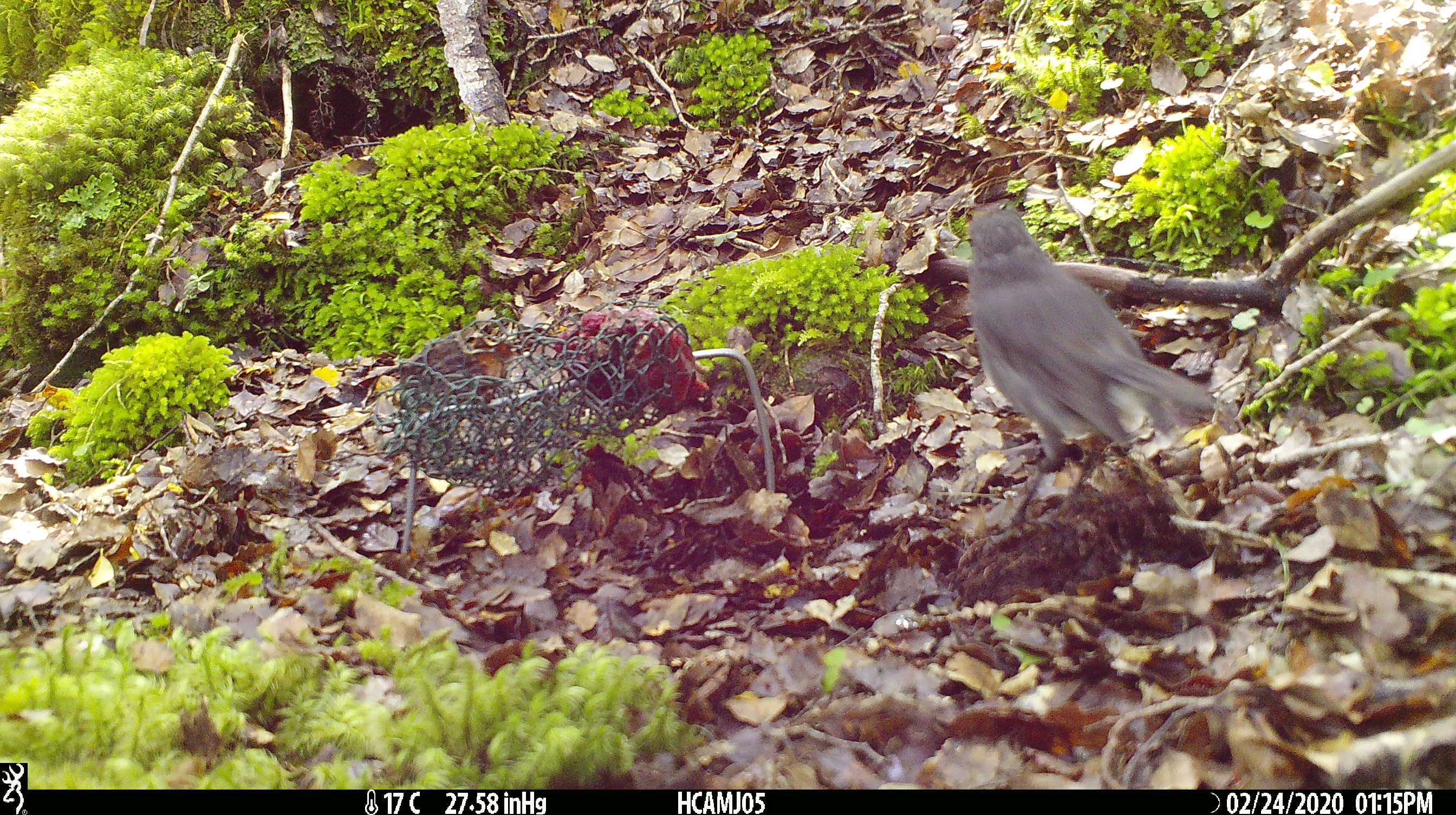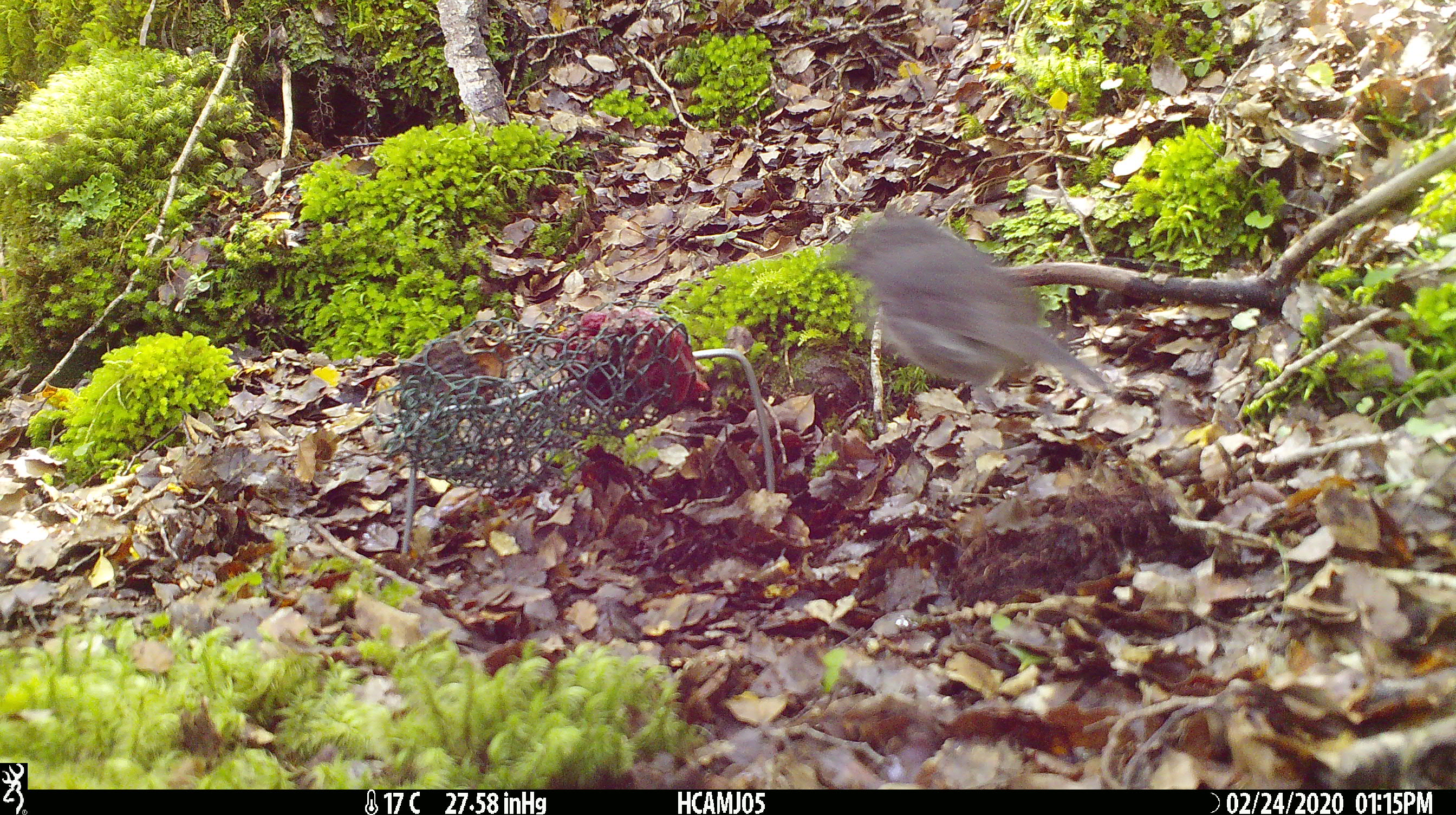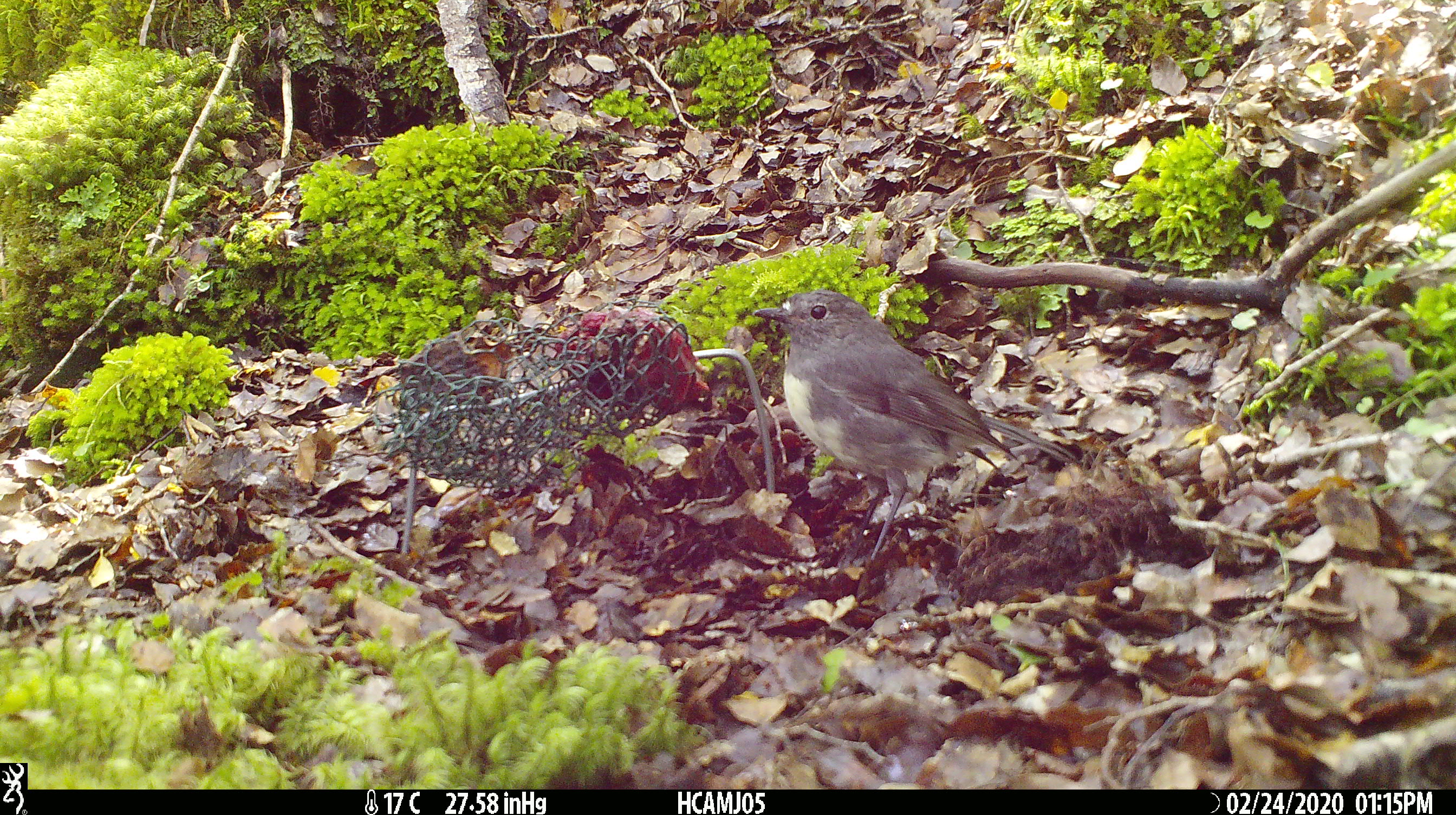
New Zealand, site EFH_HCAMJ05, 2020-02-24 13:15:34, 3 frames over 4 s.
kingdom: Animalia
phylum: Chordata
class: Aves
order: Passeriformes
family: Petroicidae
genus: Petroica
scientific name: Petroica australis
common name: new zealand robin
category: robin